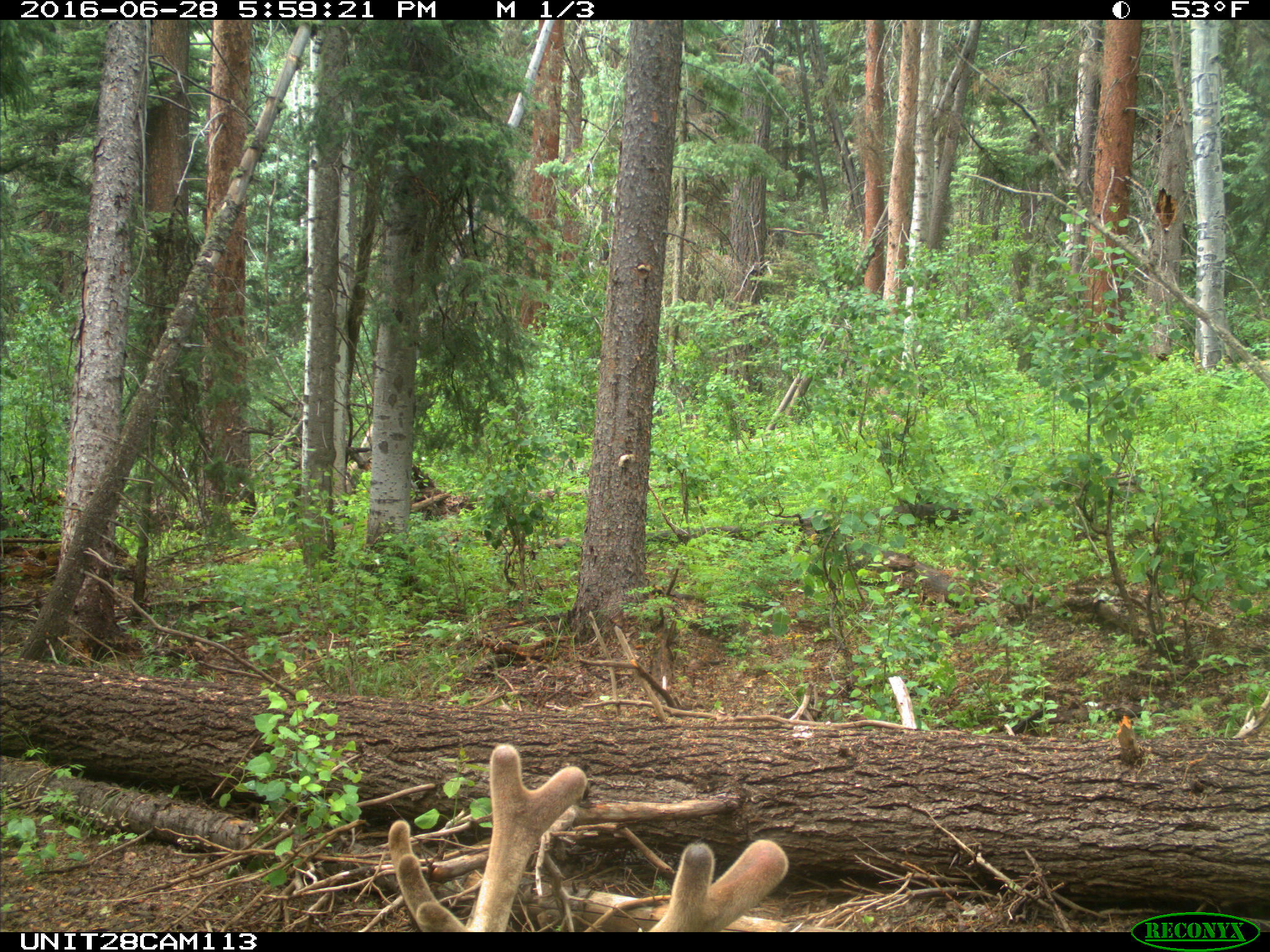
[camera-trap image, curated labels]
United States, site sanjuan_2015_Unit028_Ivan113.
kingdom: Animalia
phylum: Chordata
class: Mammalia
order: Artiodactyla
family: Cervidae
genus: Cervus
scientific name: Cervus elaphus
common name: red deer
Cervus elaphus (red deer).